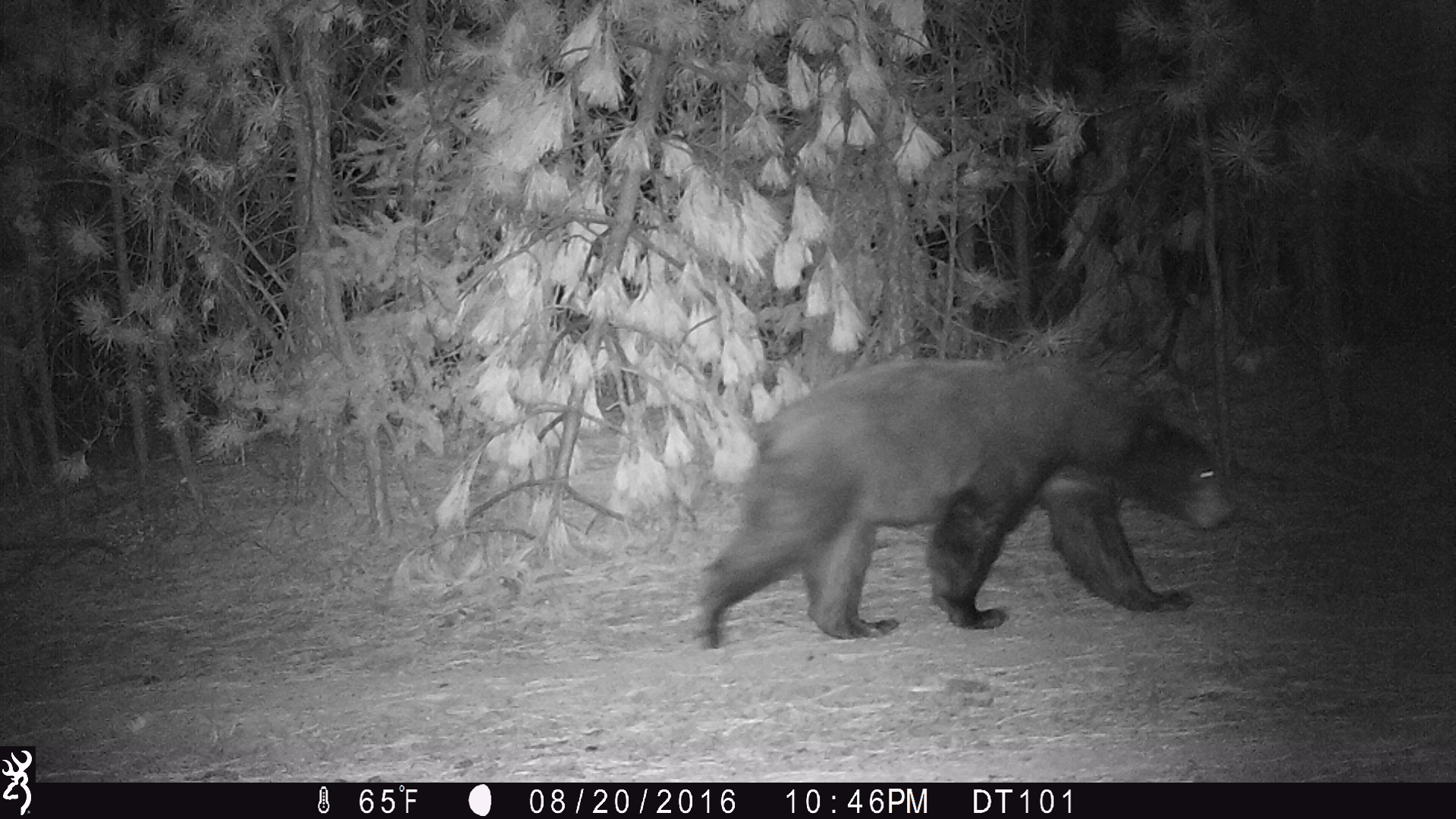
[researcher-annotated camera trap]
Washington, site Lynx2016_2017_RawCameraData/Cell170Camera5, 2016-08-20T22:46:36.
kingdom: Animalia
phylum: Chordata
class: Mammalia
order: Carnivora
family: Ursidae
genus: Ursus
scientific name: Ursus americanus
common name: american black bear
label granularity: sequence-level